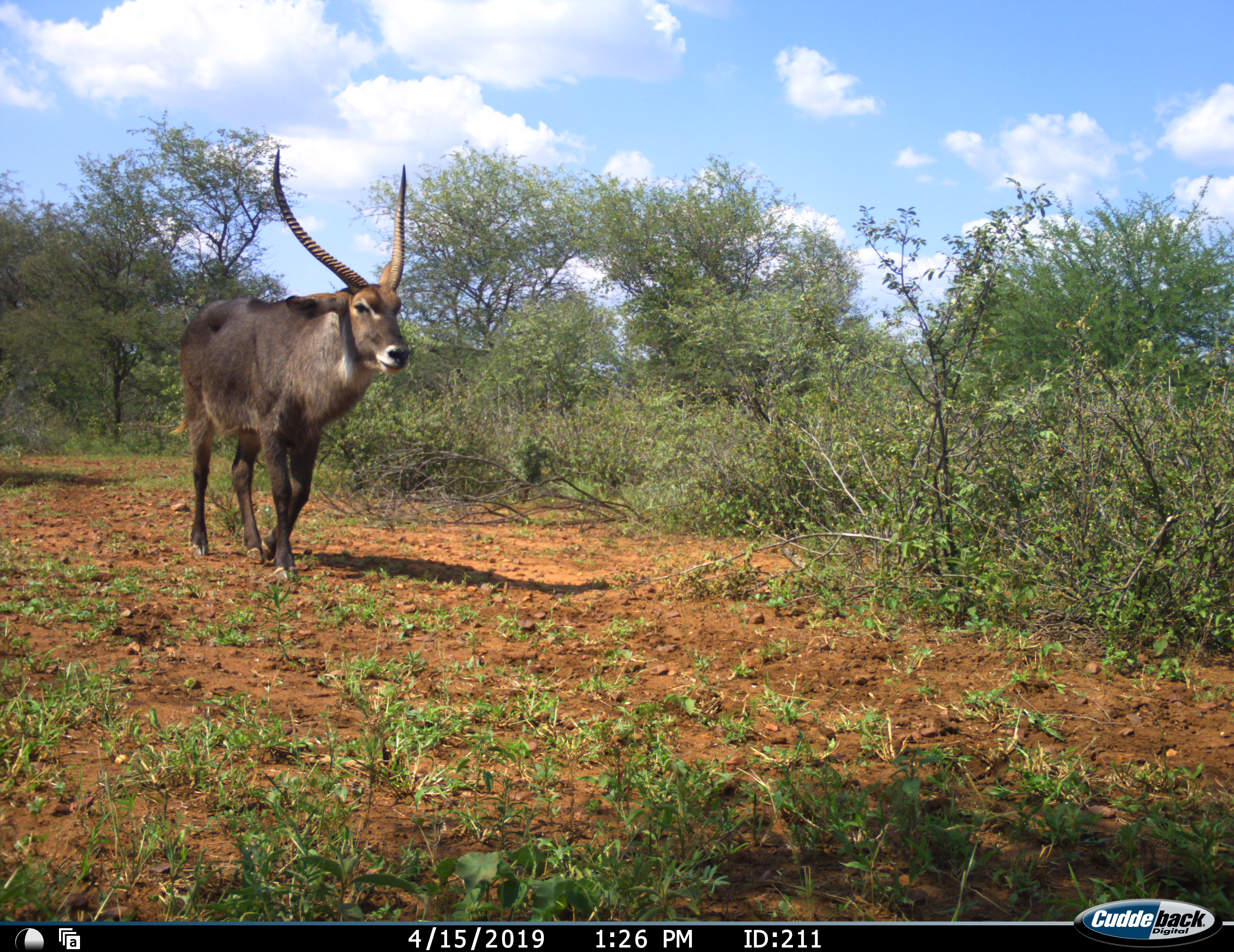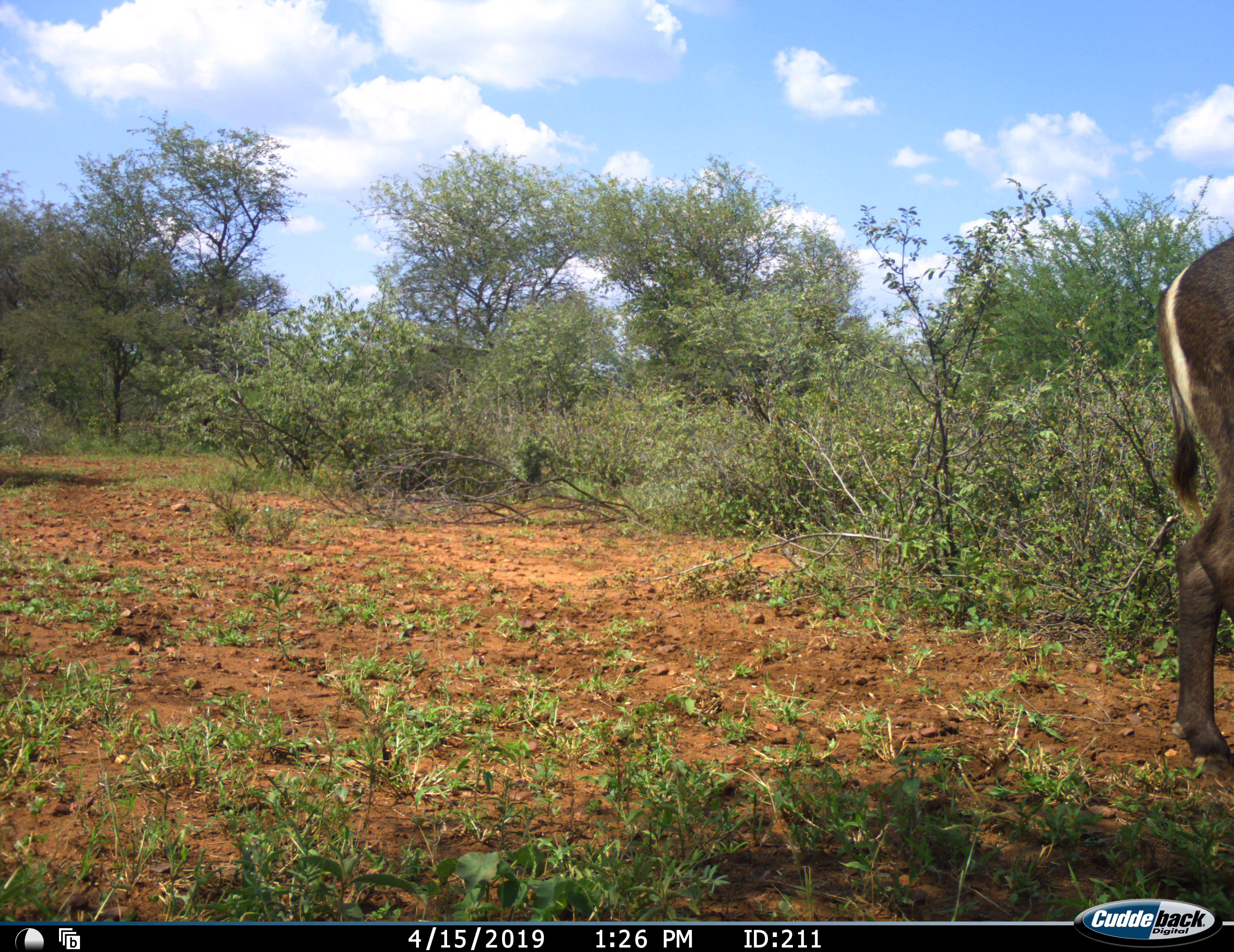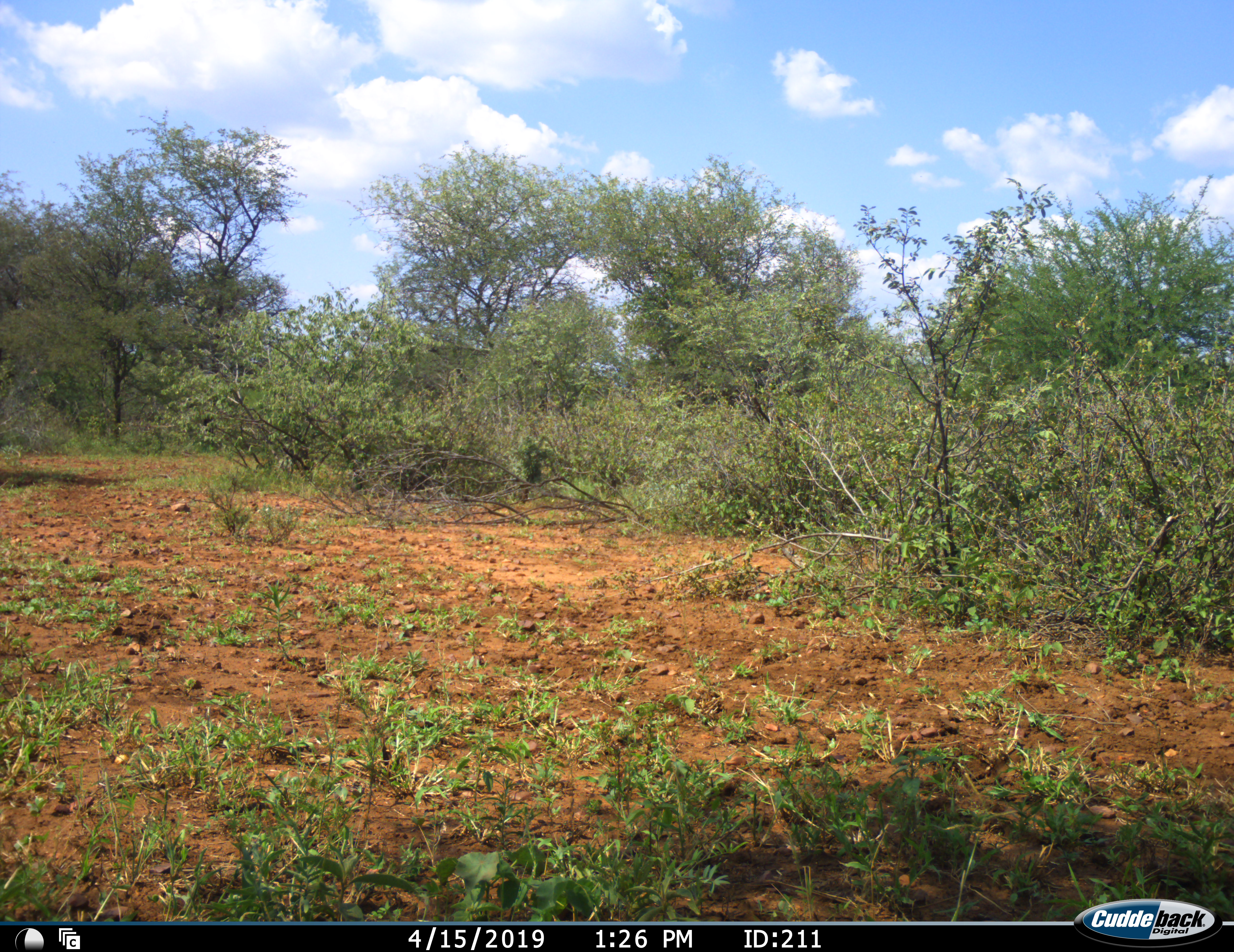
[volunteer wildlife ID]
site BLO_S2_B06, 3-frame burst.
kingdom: Animalia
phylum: Chordata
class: Mammalia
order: Artiodactyla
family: Bovidae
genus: Kobus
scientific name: Kobus ellipsiprymnus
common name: waterbuck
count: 1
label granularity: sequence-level